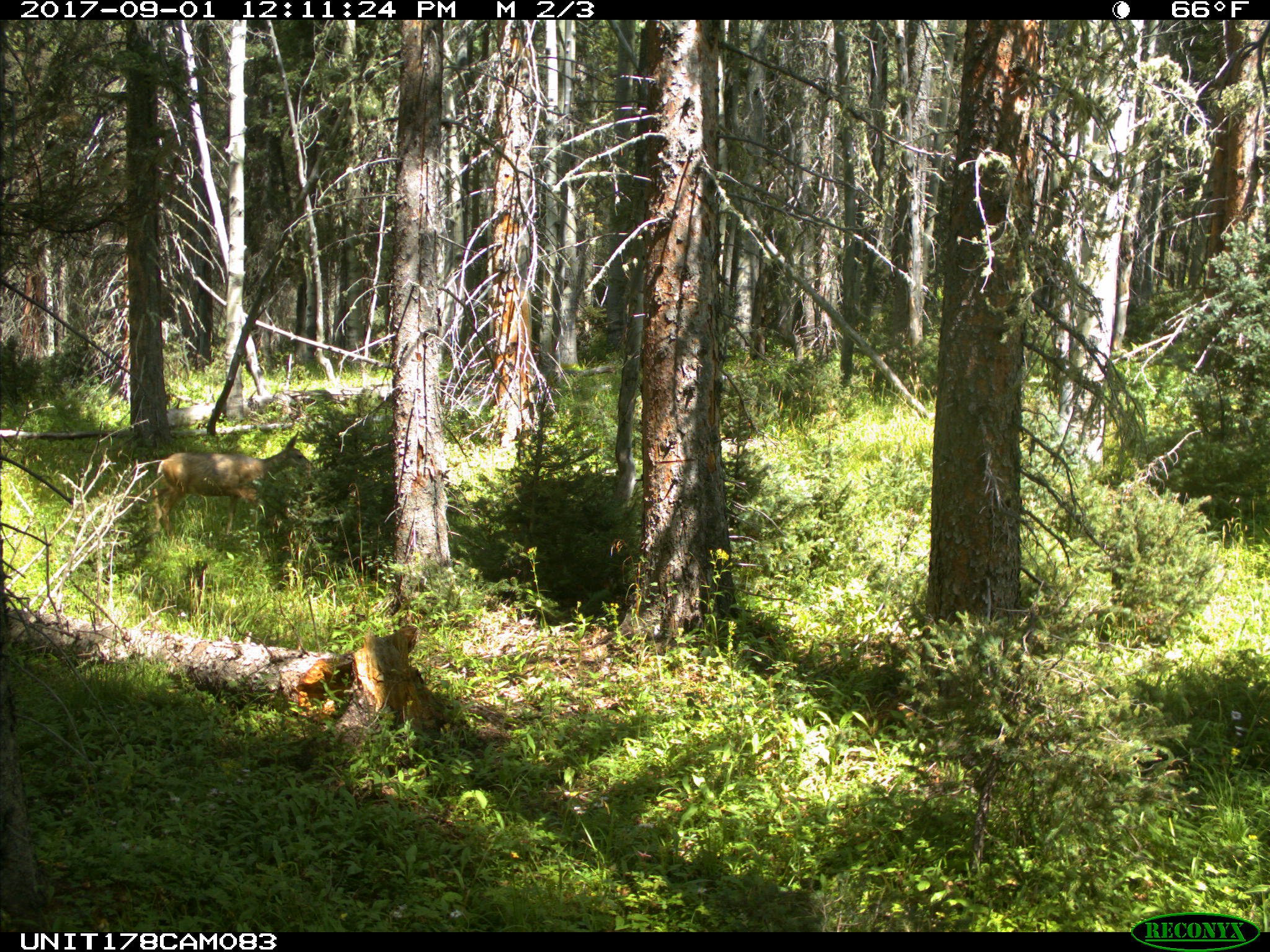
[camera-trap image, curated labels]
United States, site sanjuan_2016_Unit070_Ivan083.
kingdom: Animalia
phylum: Chordata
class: Mammalia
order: Artiodactyla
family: Cervidae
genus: Odocoileus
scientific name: Odocoileus hemionus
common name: mule deer